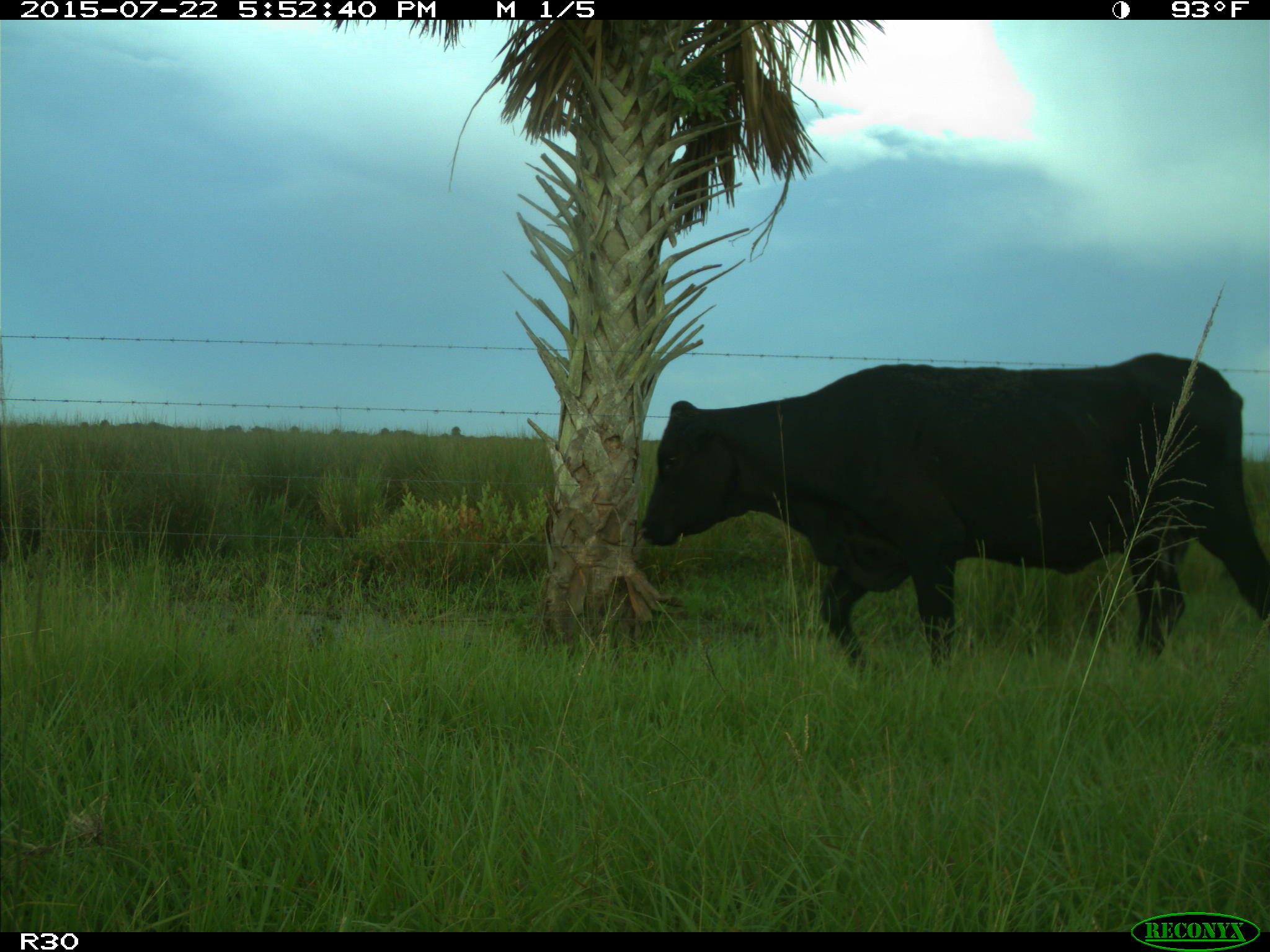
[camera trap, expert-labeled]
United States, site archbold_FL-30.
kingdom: Animalia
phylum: Chordata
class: Mammalia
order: Artiodactyla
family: Bovidae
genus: Bos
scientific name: Bos taurus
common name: domestic cow